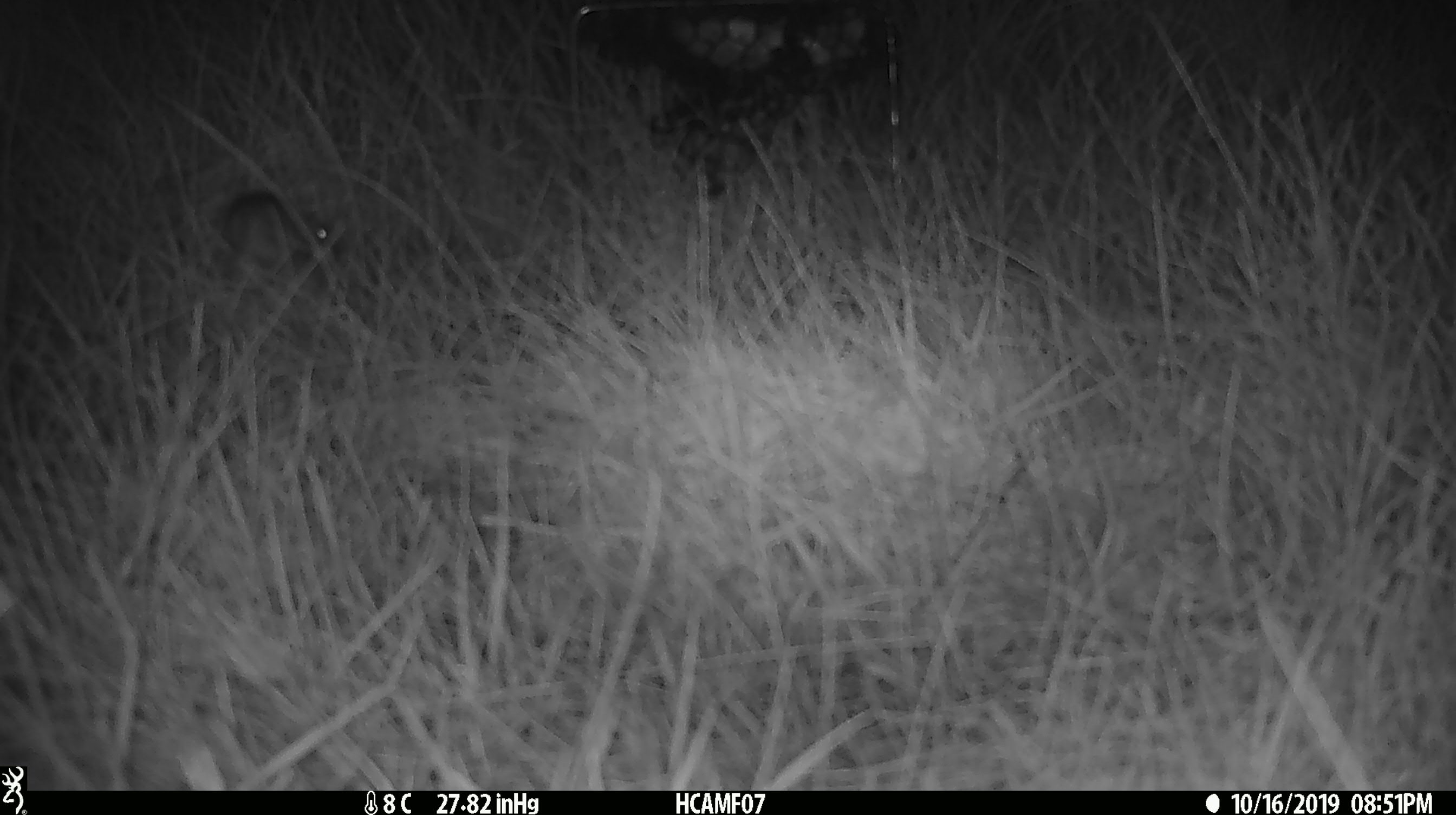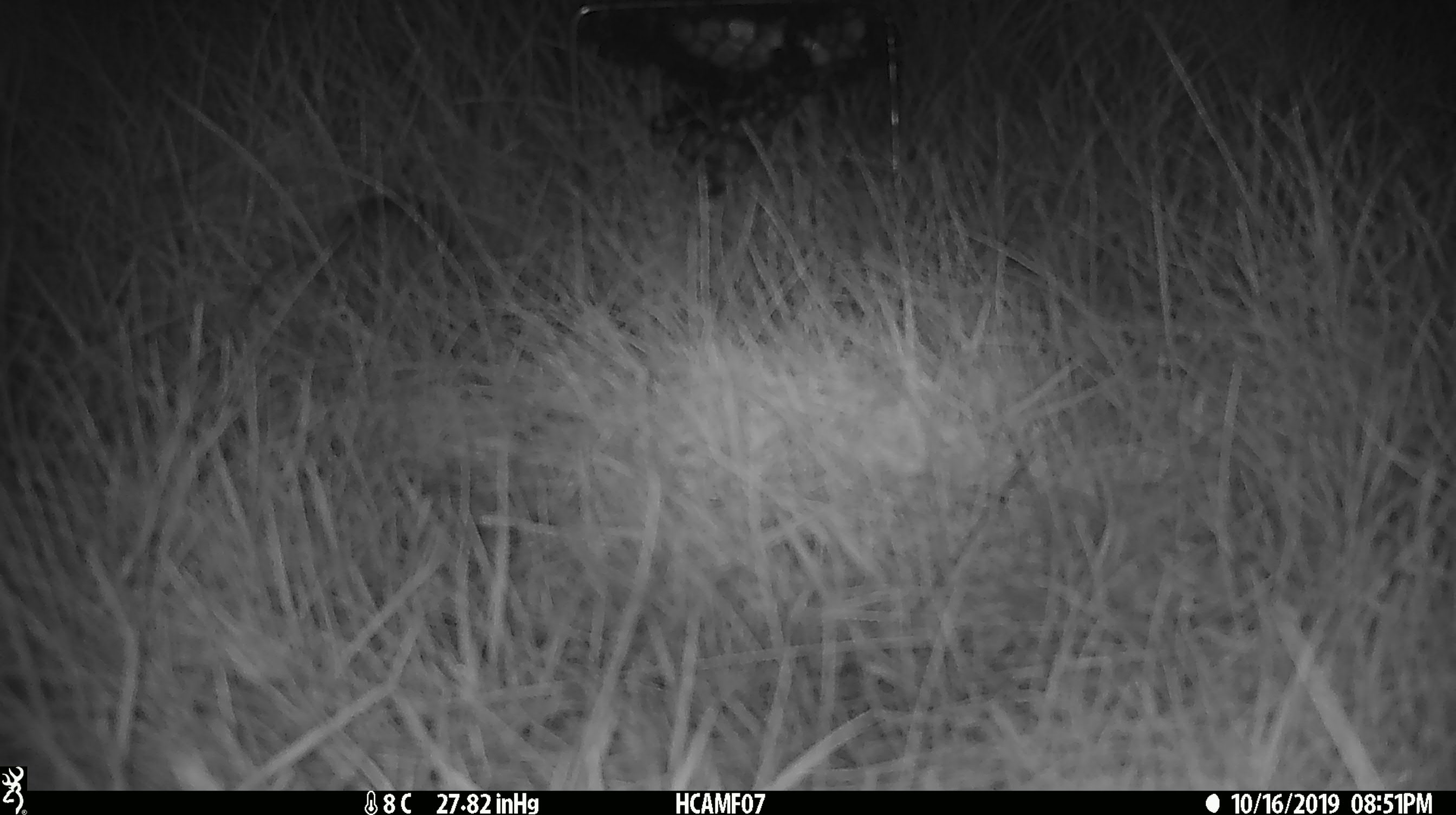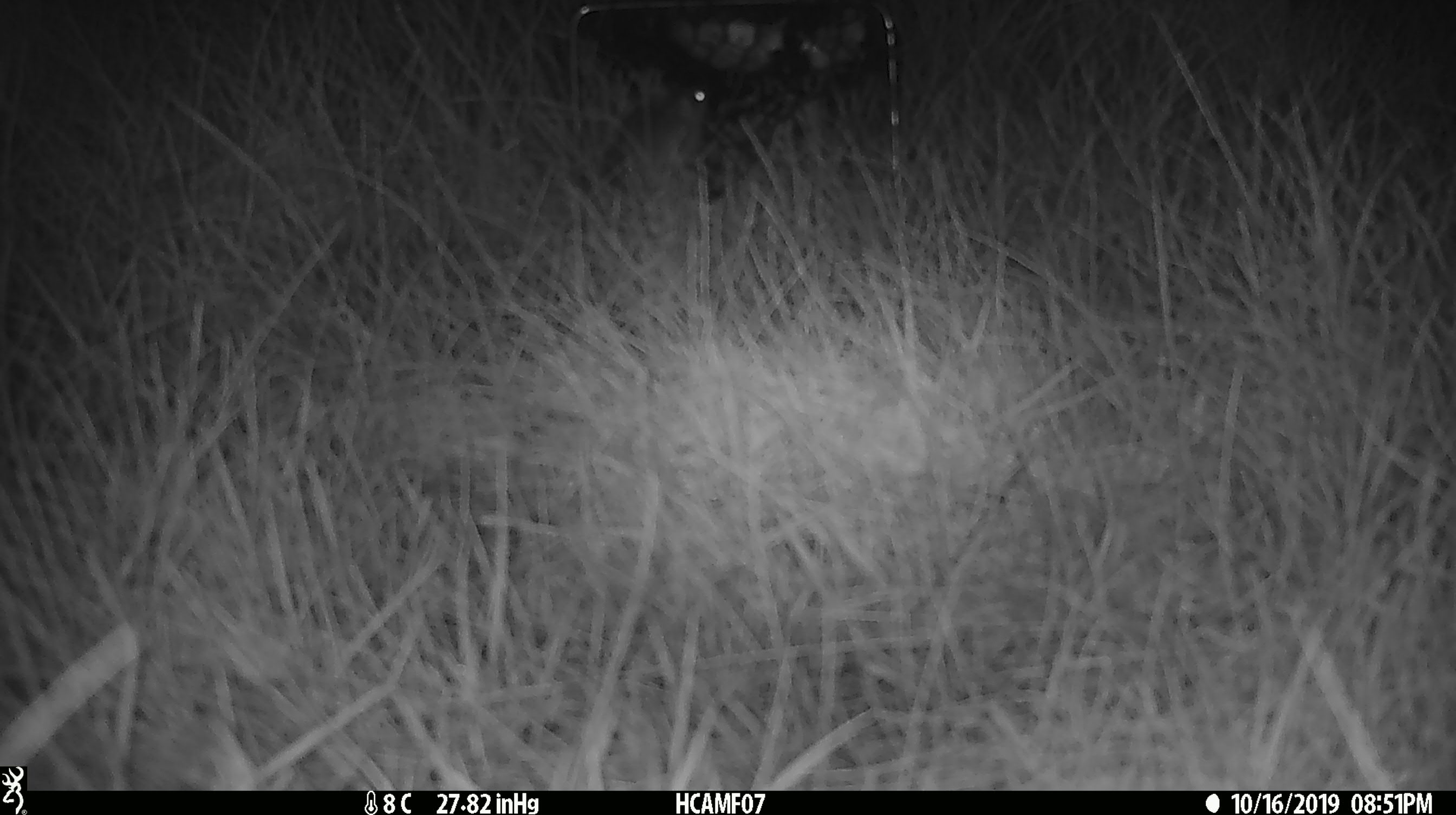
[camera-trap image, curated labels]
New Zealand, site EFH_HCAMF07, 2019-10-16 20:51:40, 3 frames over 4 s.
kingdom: Animalia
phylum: Chordata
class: Mammalia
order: Rodentia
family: Muridae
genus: Mus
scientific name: Mus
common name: mouse